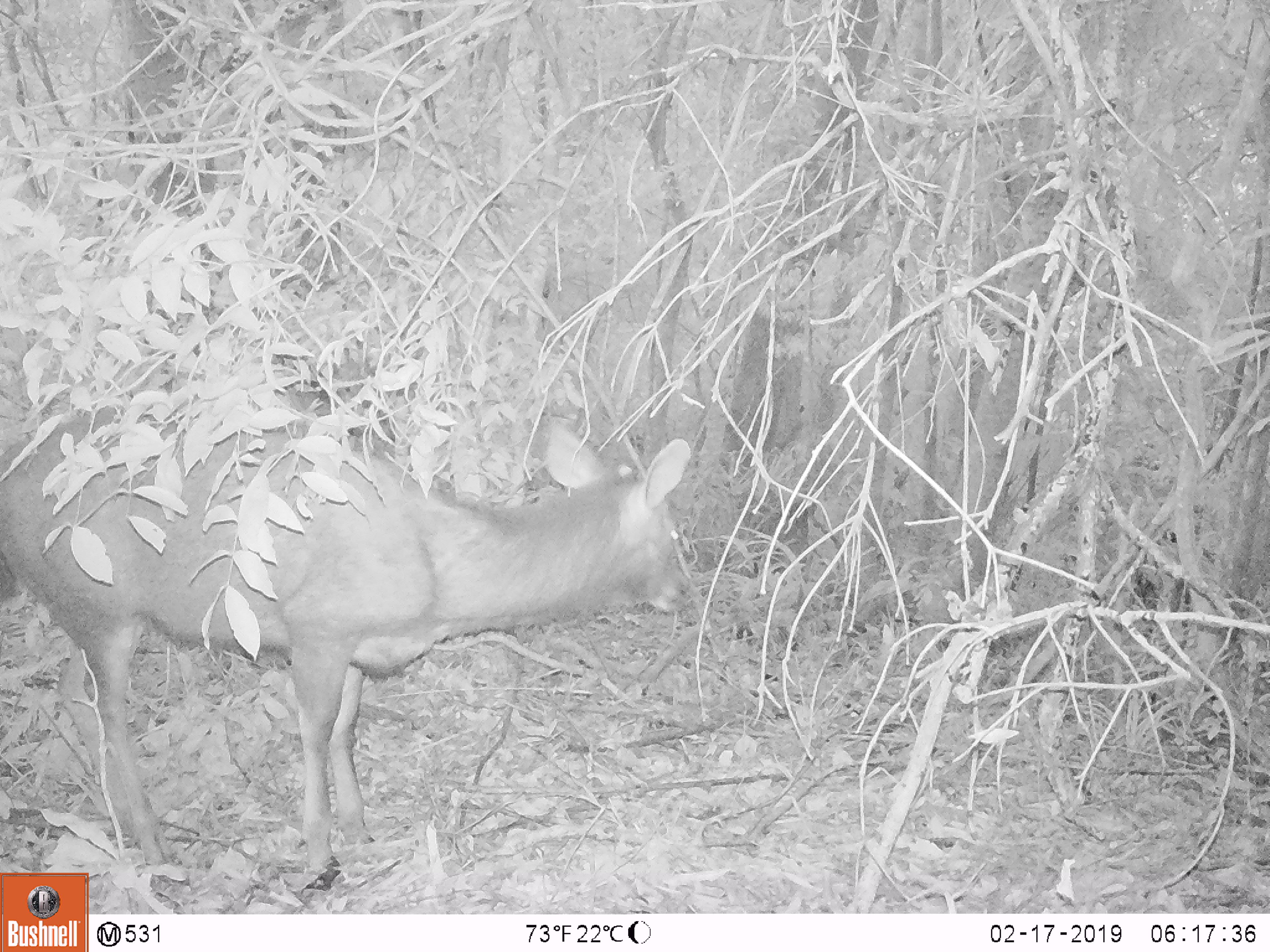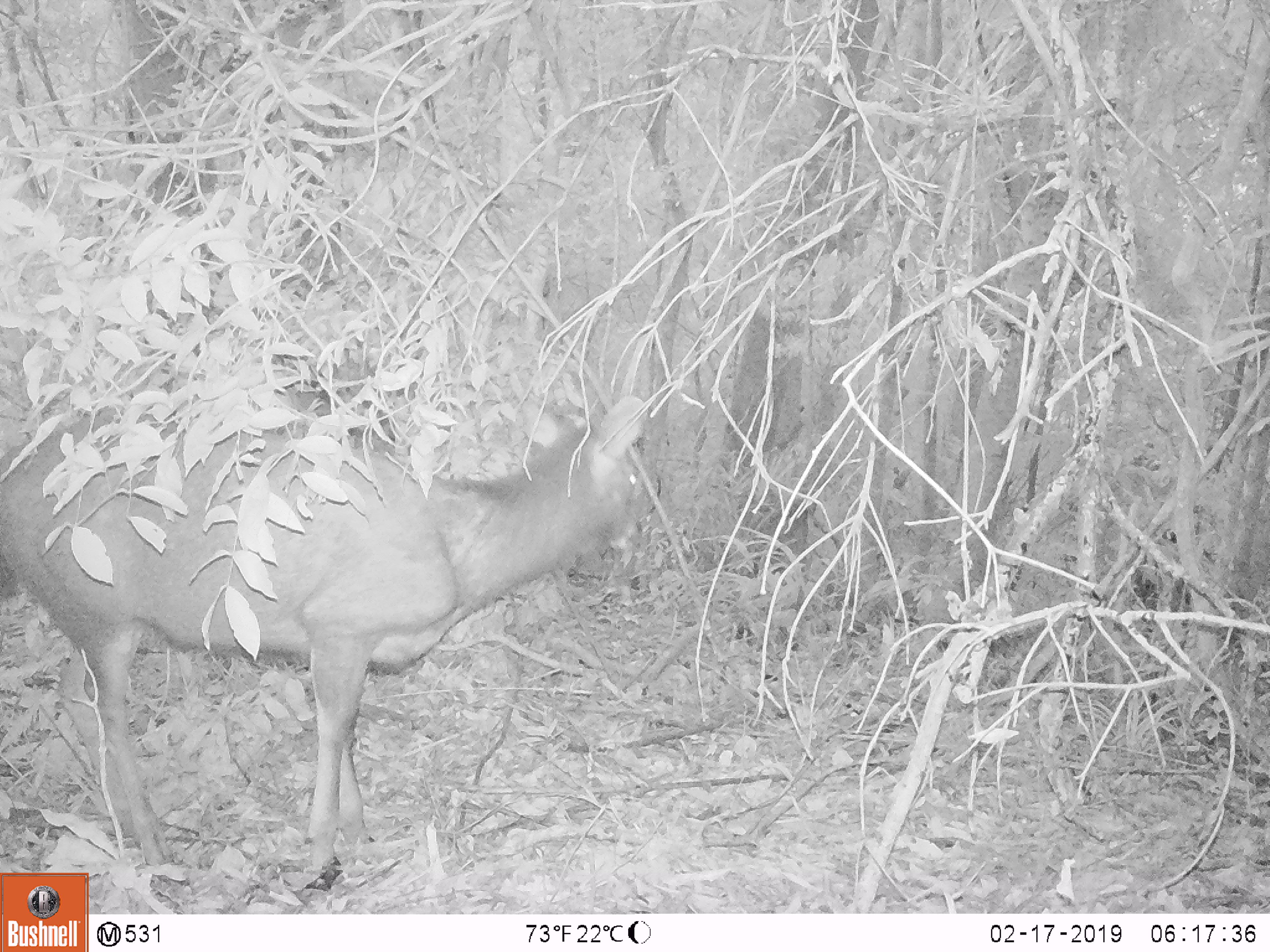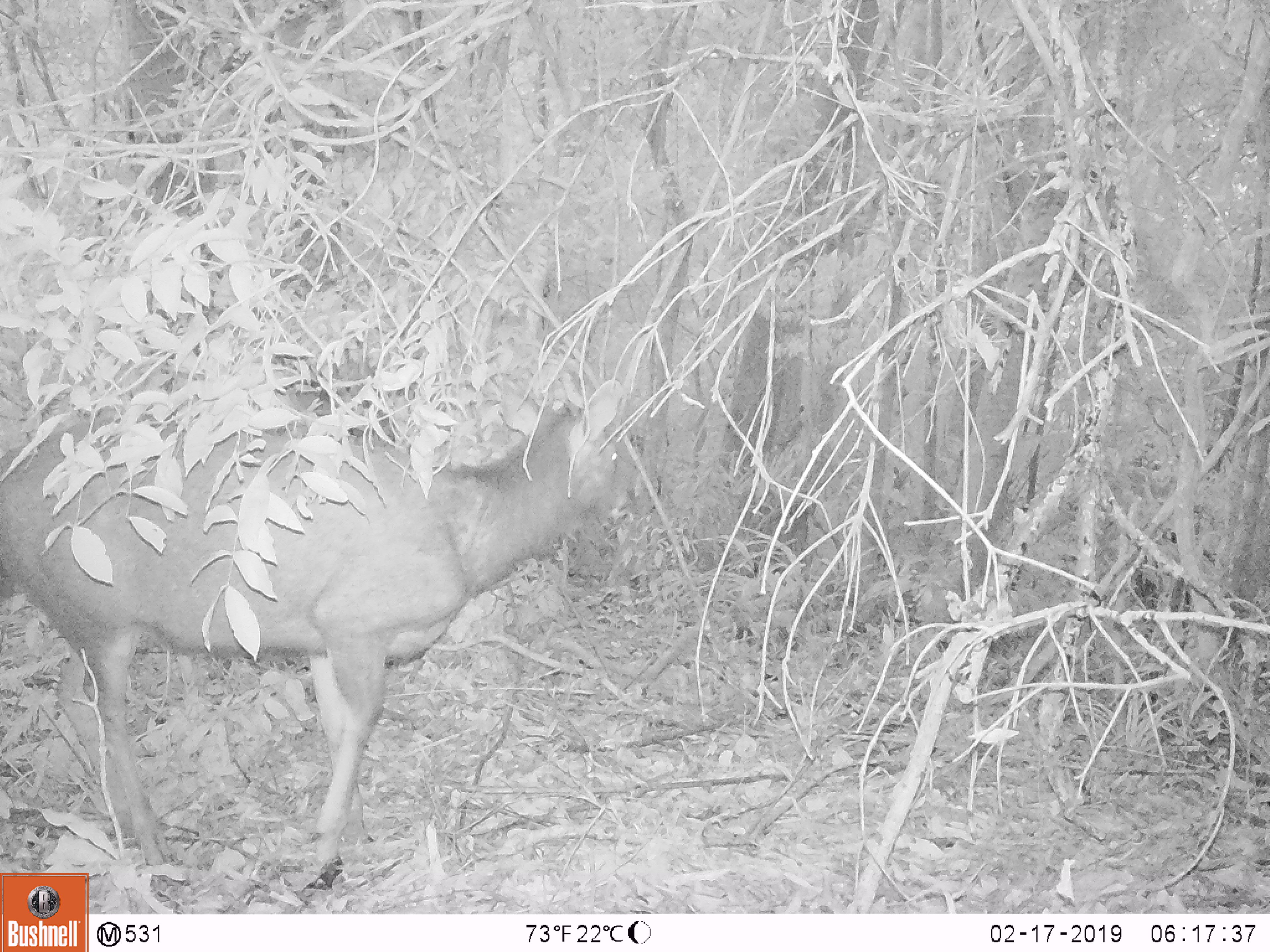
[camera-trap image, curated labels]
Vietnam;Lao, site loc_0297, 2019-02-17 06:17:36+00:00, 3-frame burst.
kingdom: Animalia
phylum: Chordata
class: Mammalia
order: Artiodactyla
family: Cervidae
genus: Rusa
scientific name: Rusa unicolor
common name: sambar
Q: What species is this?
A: Sambar (Rusa unicolor).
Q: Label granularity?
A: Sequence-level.